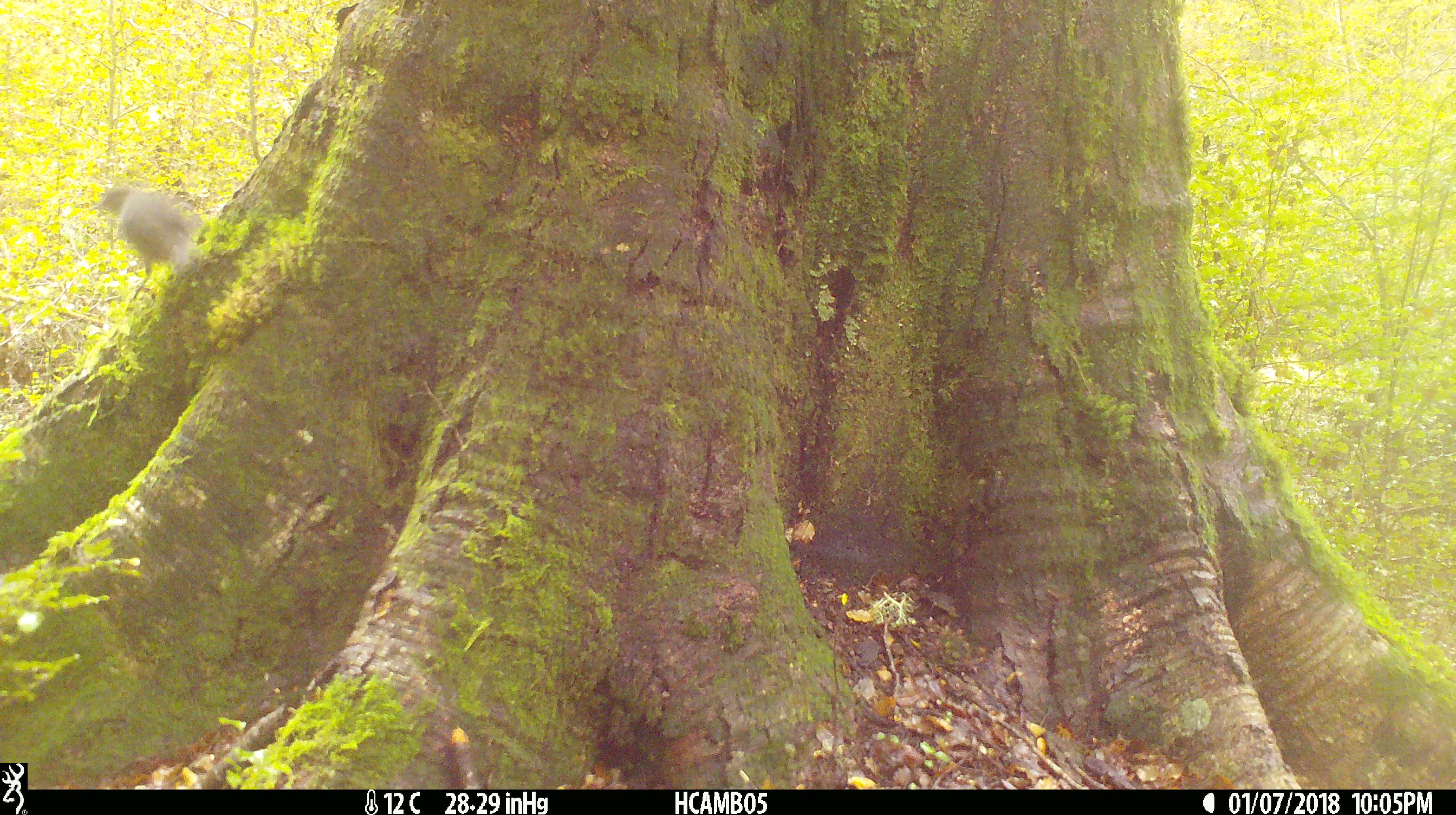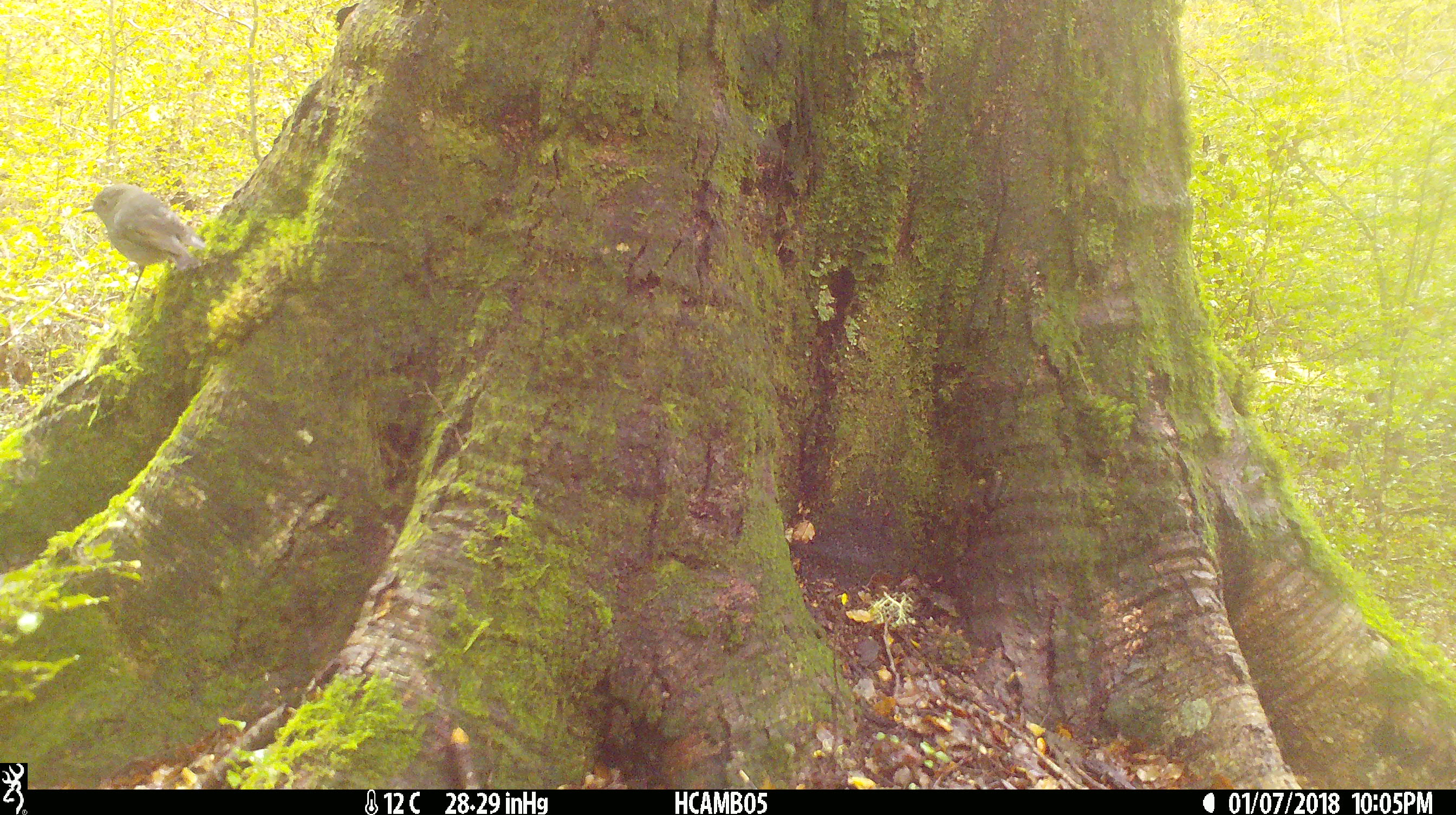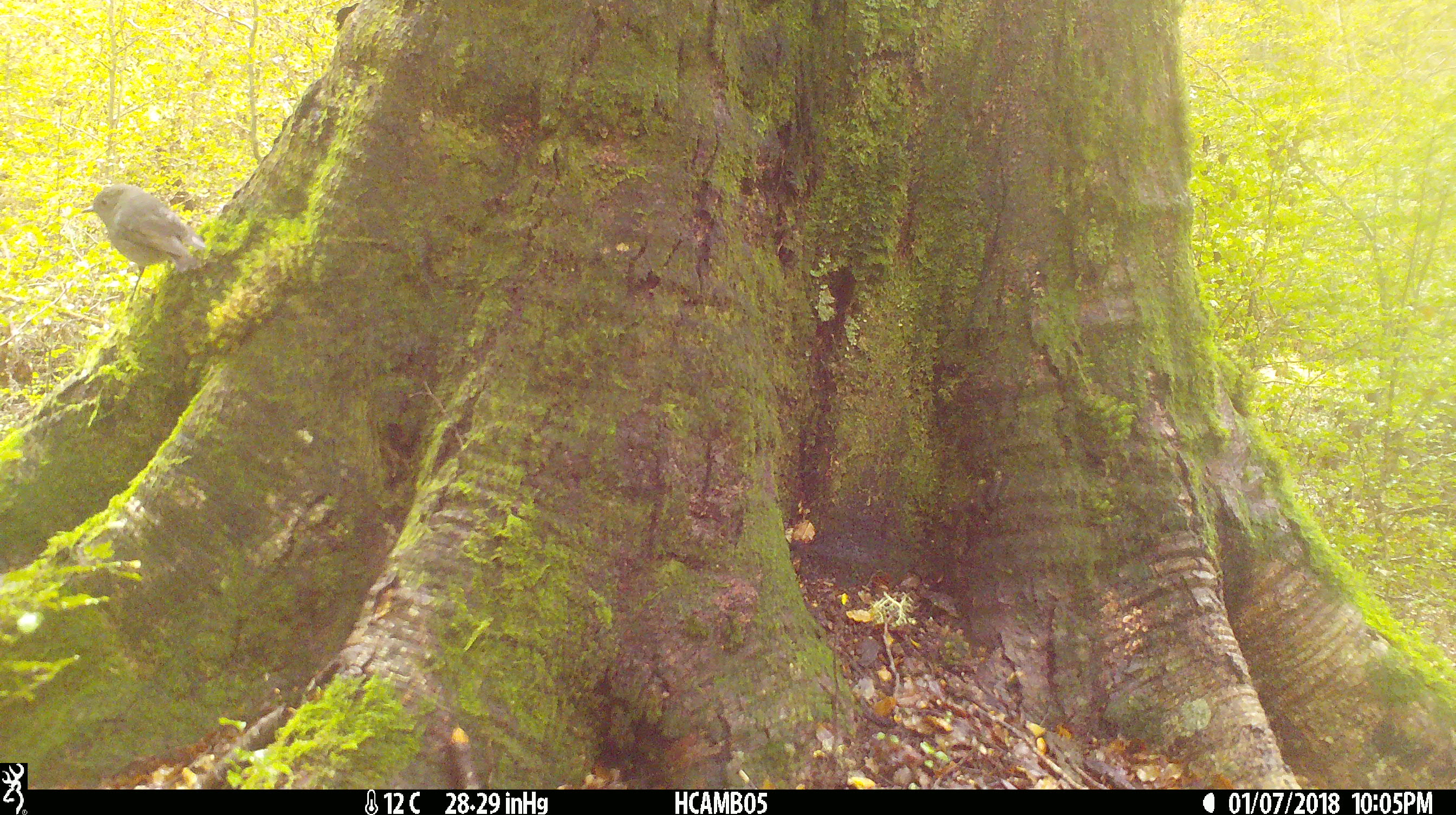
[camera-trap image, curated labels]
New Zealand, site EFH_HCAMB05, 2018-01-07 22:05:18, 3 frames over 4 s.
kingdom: Animalia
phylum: Chordata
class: Aves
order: Passeriformes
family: Petroicidae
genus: Petroica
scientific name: Petroica australis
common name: new zealand robin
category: robin